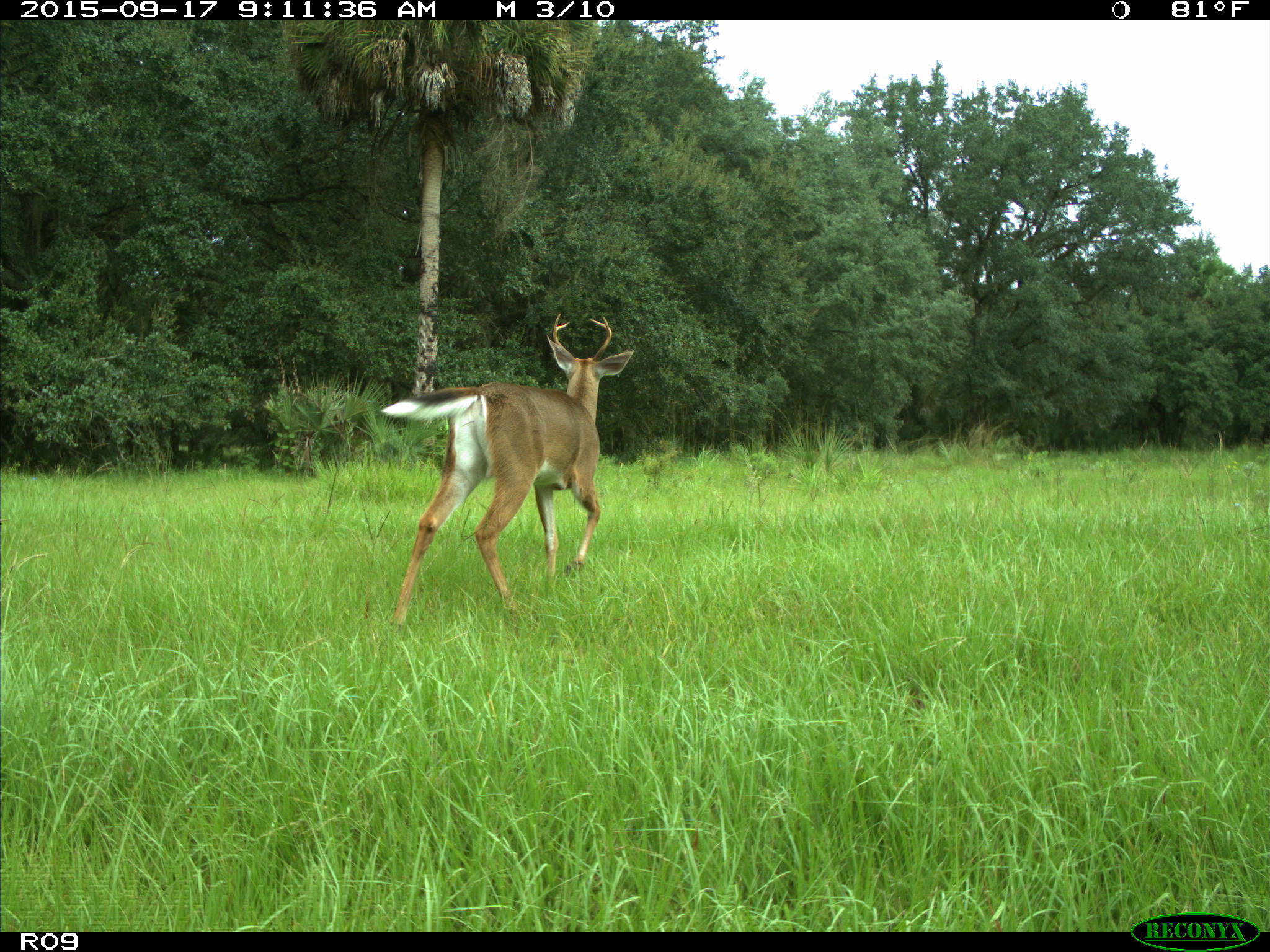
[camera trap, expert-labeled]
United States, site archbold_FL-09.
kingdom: Animalia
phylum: Chordata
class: Mammalia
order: Artiodactyla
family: Cervidae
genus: Odocoileus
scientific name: Odocoileus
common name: deer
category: unidentified deer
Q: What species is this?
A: Unidentified deer (deer) (Odocoileus).